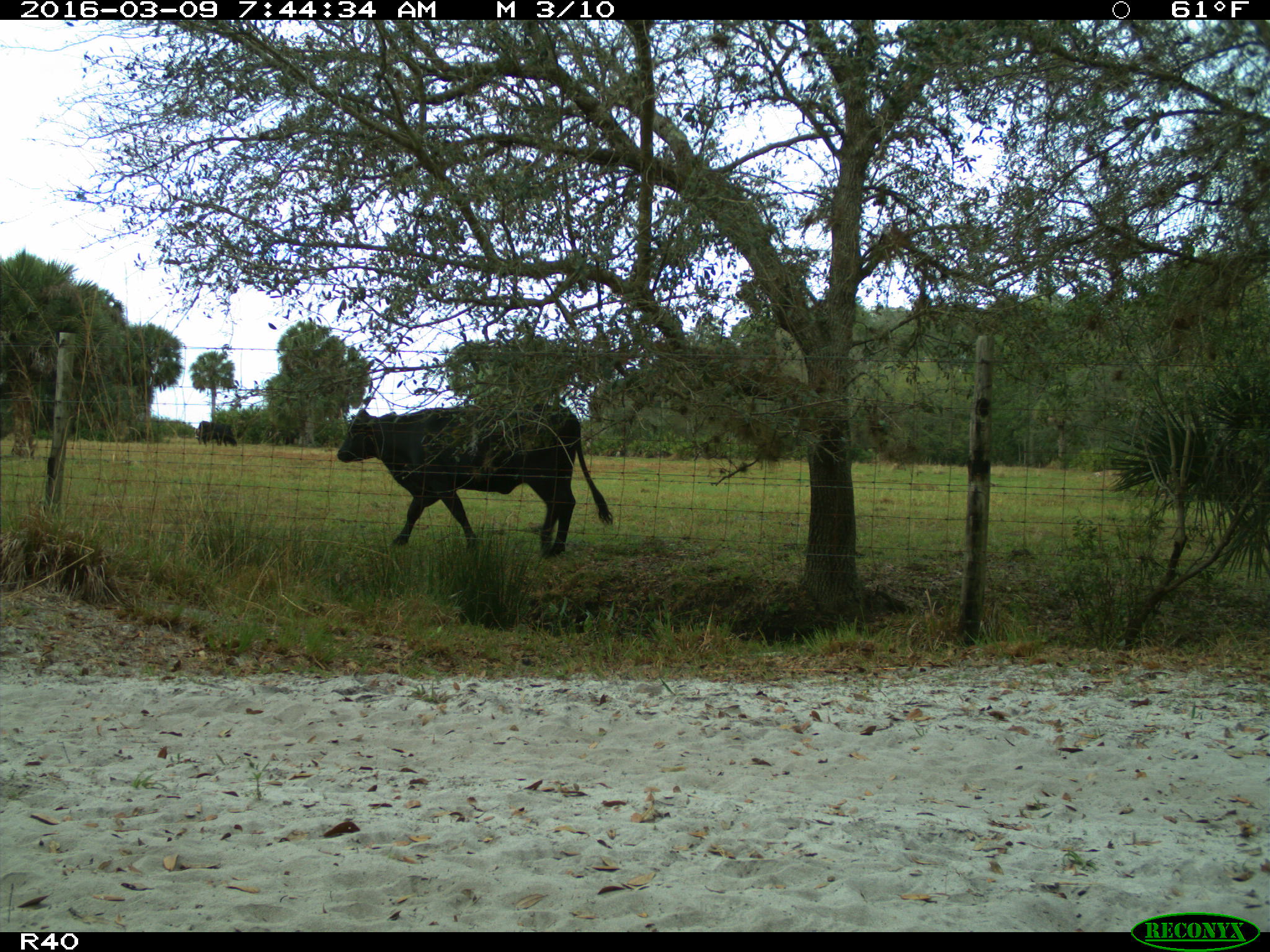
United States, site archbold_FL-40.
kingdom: Animalia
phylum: Chordata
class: Mammalia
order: Artiodactyla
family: Bovidae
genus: Bos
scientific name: Bos taurus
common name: domestic cow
Bos taurus (domestic cow).